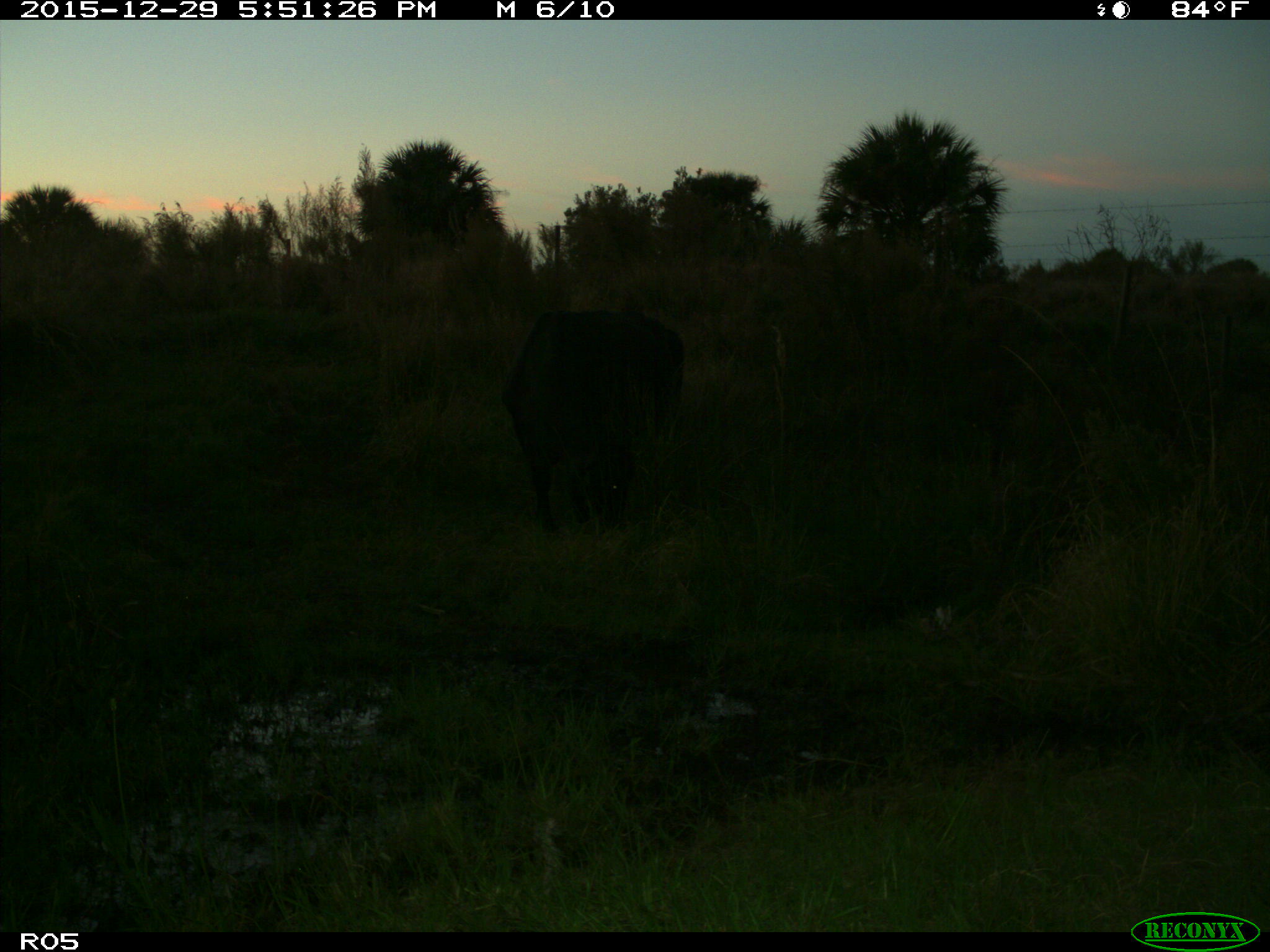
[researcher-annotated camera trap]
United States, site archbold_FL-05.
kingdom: Animalia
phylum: Chordata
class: Mammalia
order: Artiodactyla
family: Bovidae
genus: Bos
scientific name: Bos taurus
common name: domestic cow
Bos taurus (domestic cow).